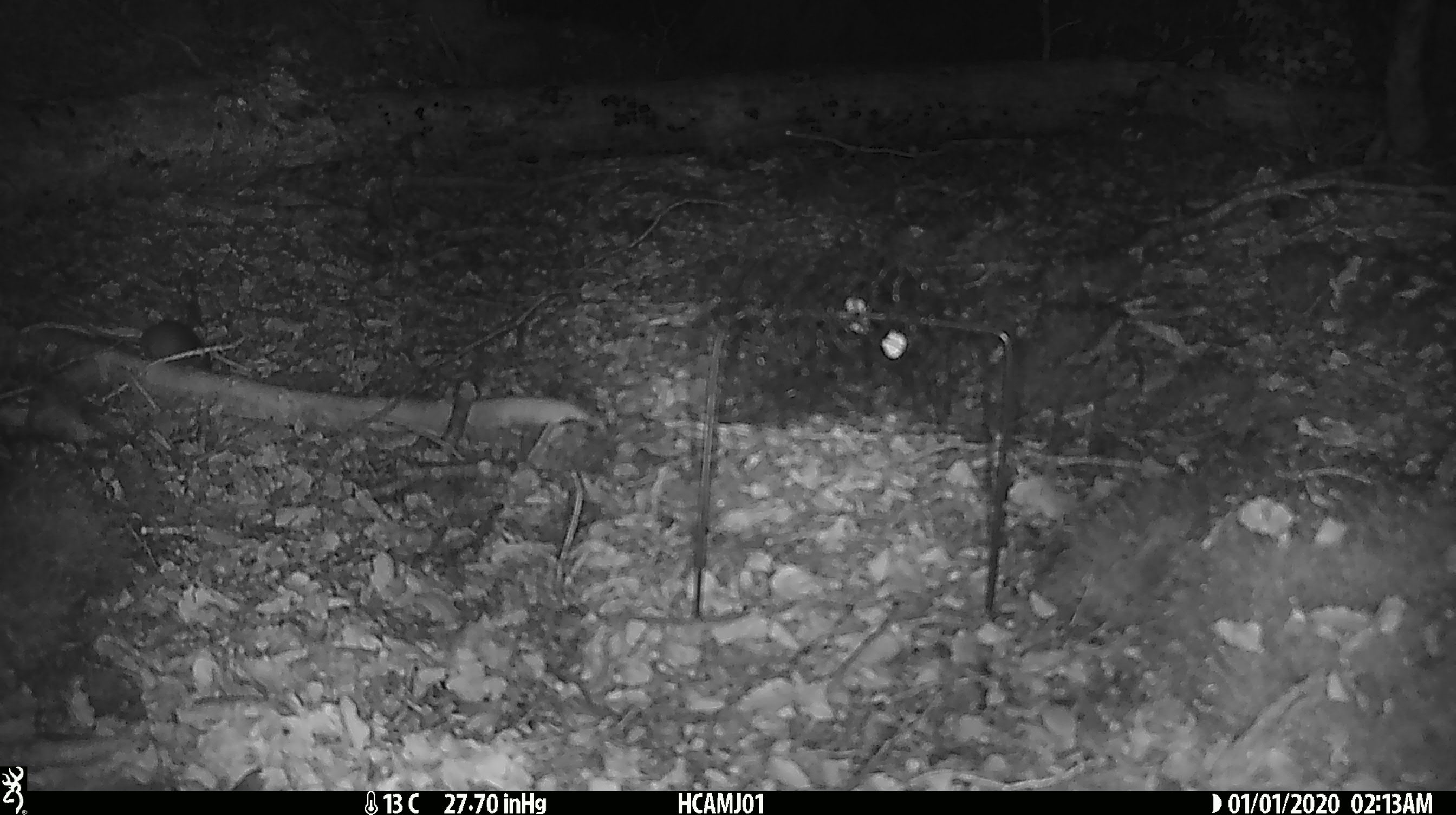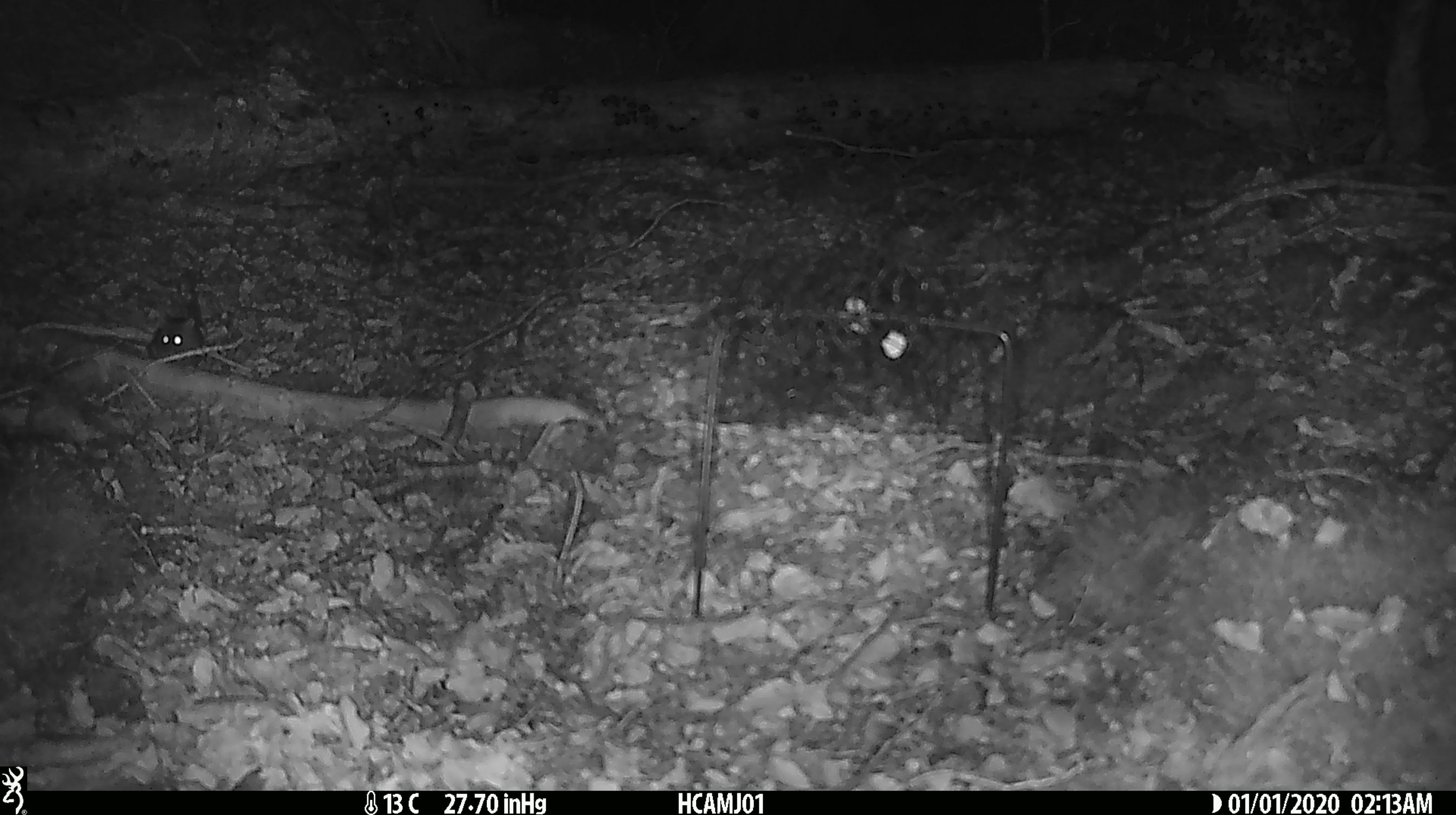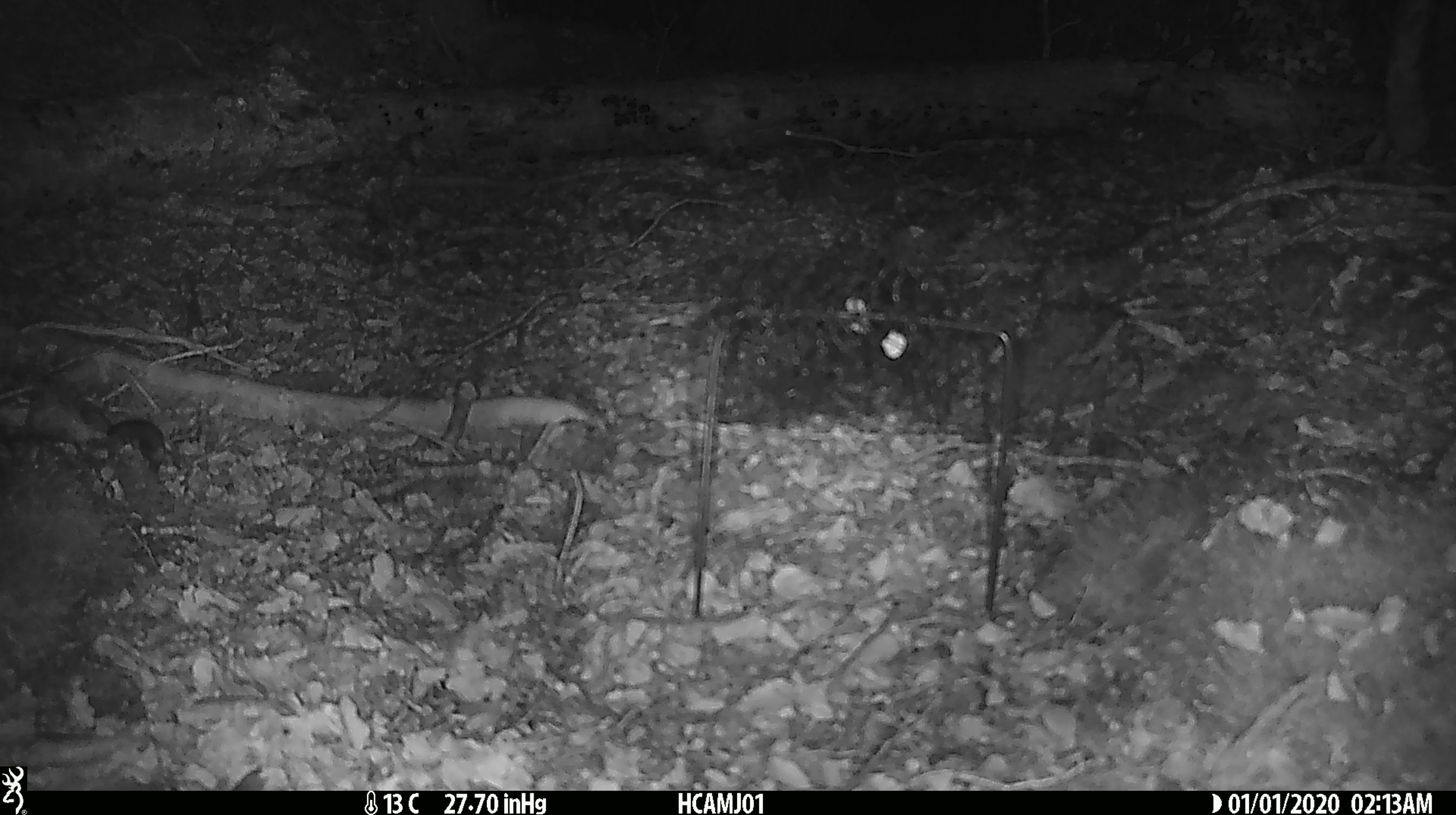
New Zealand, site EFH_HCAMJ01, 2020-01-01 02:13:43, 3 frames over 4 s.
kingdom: Animalia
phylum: Chordata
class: Mammalia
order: Rodentia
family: Muridae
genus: Mus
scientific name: Mus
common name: mouse